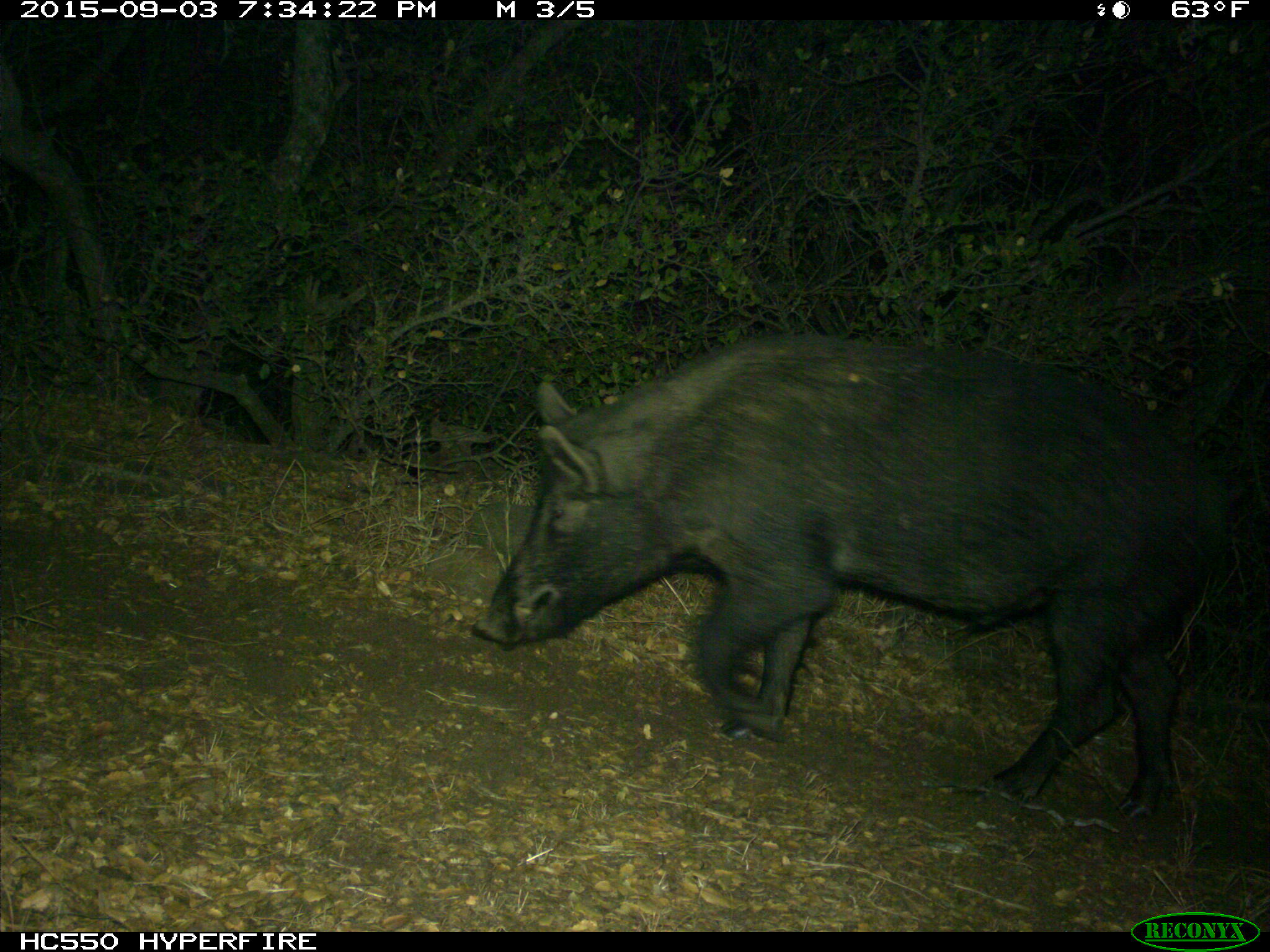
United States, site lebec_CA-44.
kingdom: Animalia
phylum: Chordata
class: Mammalia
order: Artiodactyla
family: Suidae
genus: Sus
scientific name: Sus scrofa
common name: wild boar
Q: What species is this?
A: Sus scrofa (wild boar).